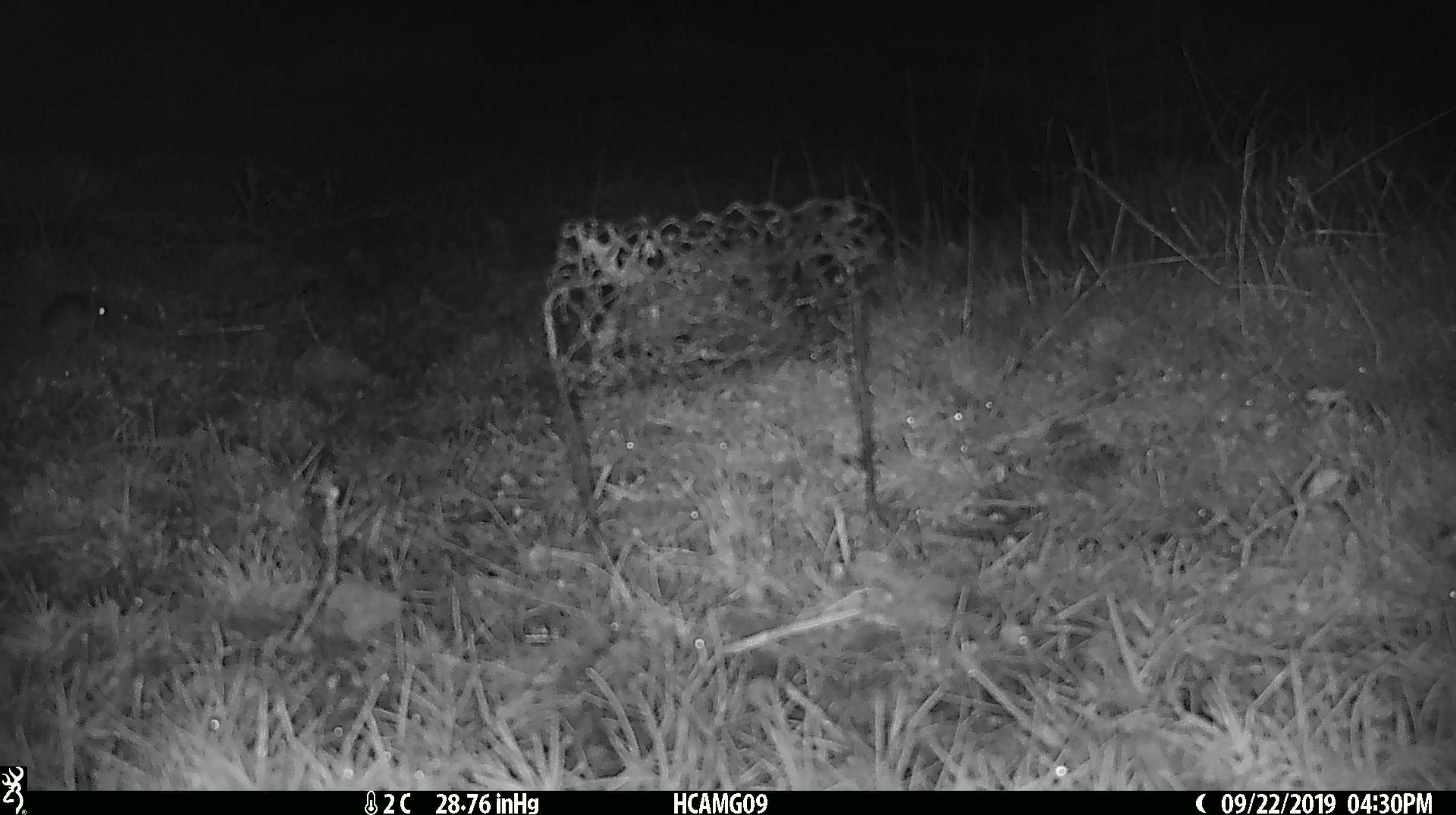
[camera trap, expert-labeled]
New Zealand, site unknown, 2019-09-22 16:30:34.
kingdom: Animalia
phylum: Chordata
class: Mammalia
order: Rodentia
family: Muridae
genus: Mus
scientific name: Mus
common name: mouse